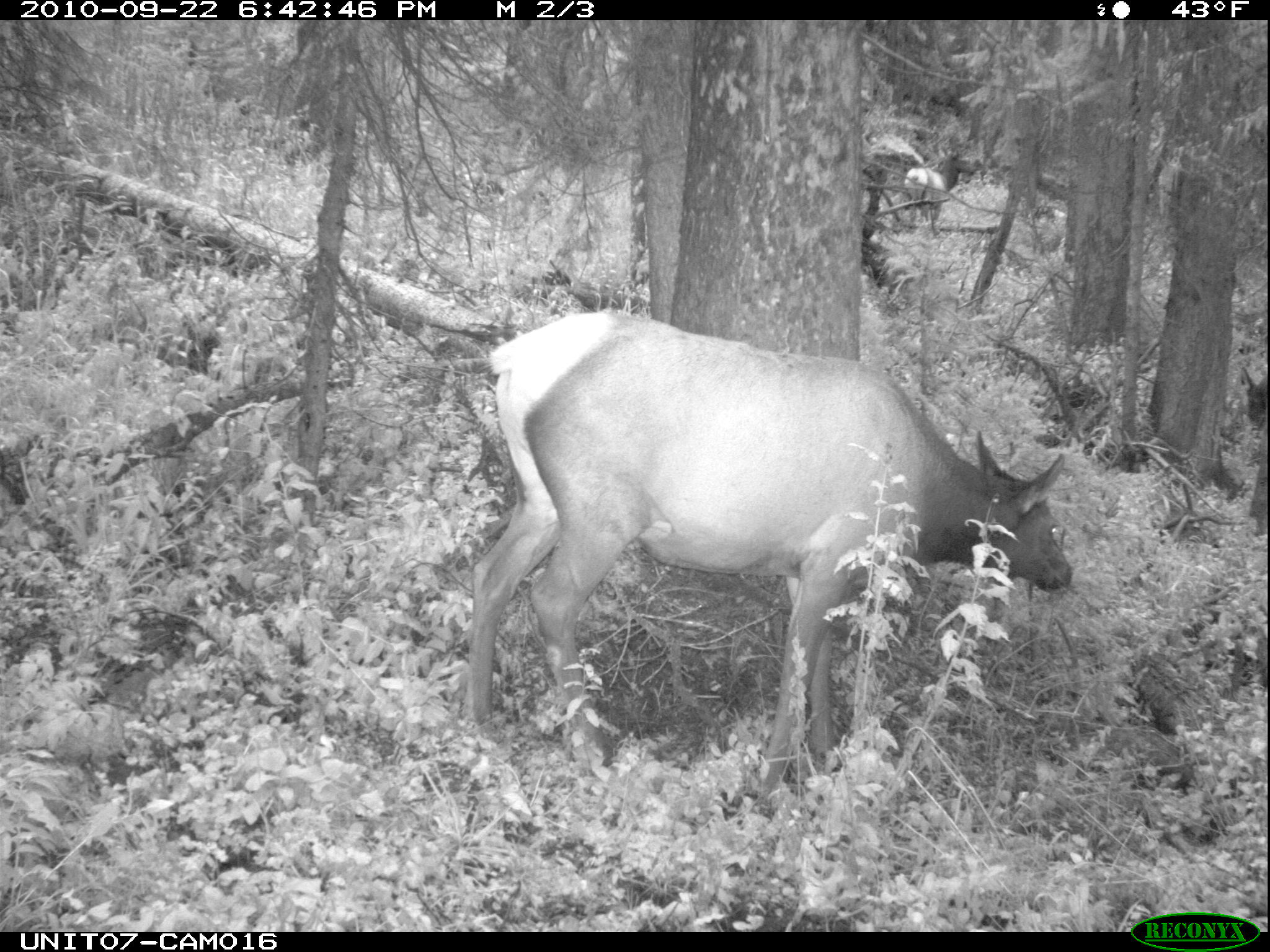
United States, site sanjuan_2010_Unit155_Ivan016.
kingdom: Animalia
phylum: Chordata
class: Mammalia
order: Artiodactyla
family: Cervidae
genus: Cervus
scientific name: Cervus elaphus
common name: red deer